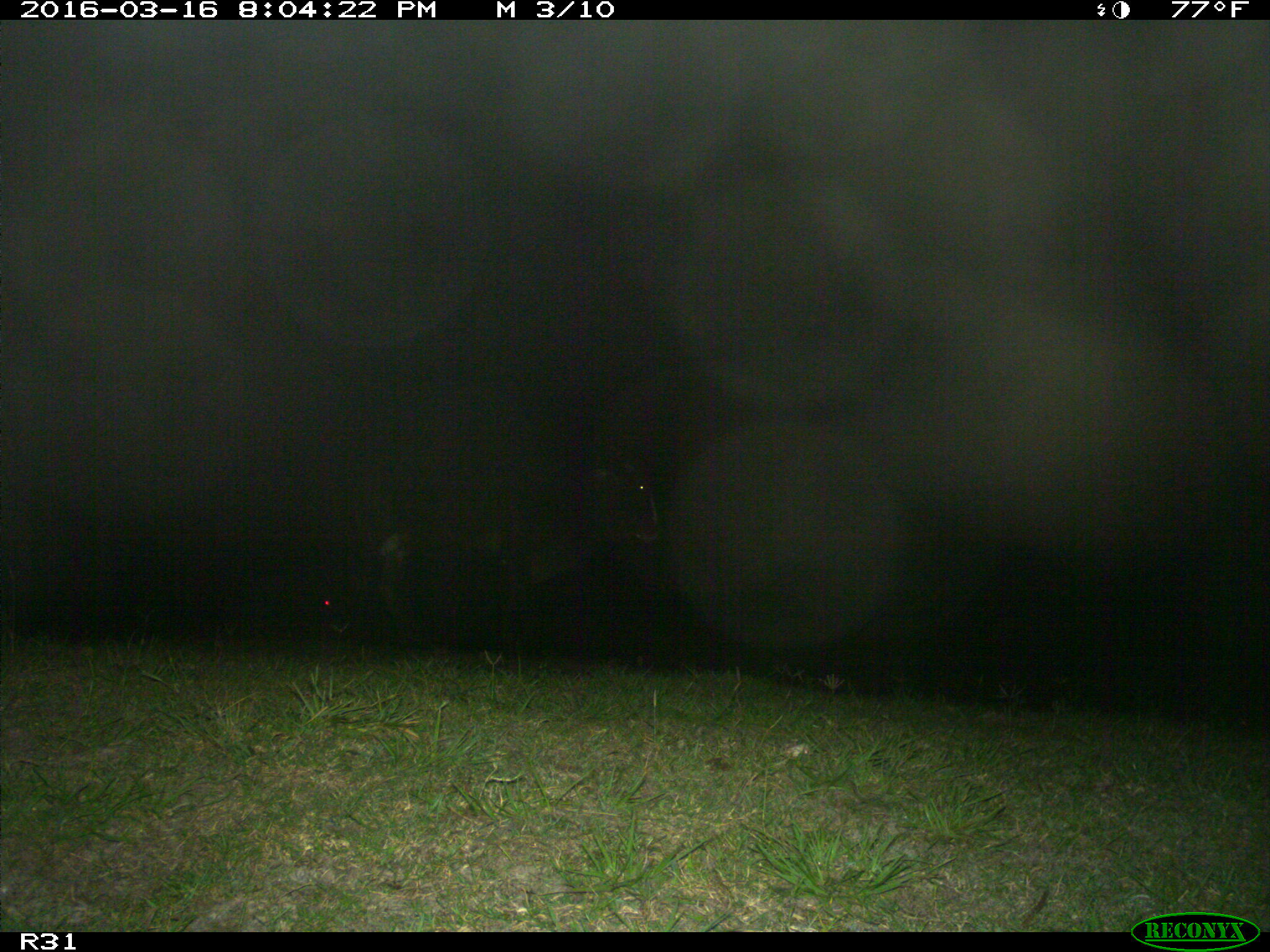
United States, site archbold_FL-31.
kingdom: Animalia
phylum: Chordata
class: Mammalia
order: Artiodactyla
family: Bovidae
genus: Bos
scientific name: Bos taurus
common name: domestic cow